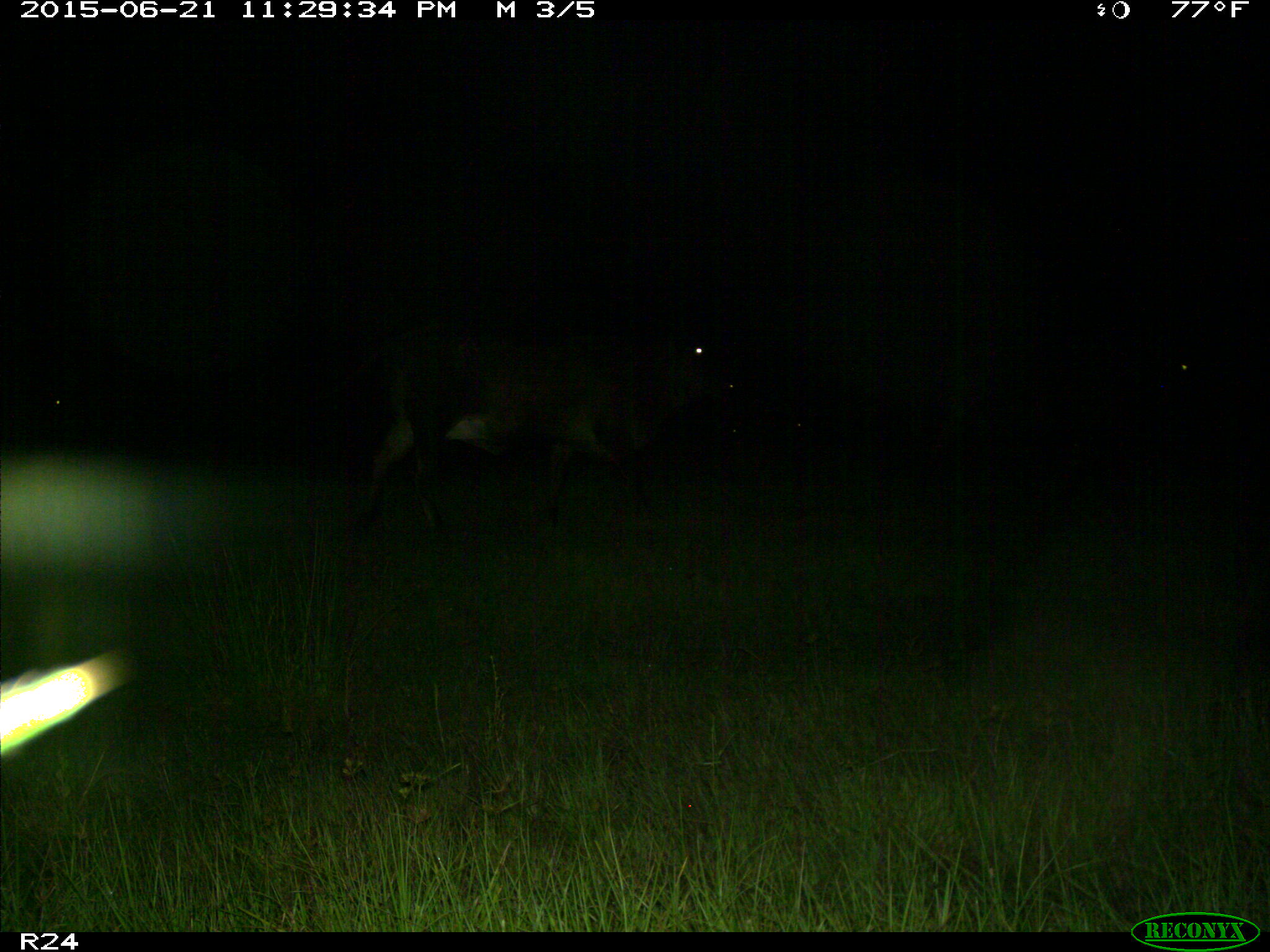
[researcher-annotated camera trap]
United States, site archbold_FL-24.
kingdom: Animalia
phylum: Chordata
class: Mammalia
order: Artiodactyla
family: Bovidae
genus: Bos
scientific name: Bos taurus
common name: domestic cow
Bos taurus (domestic cow).